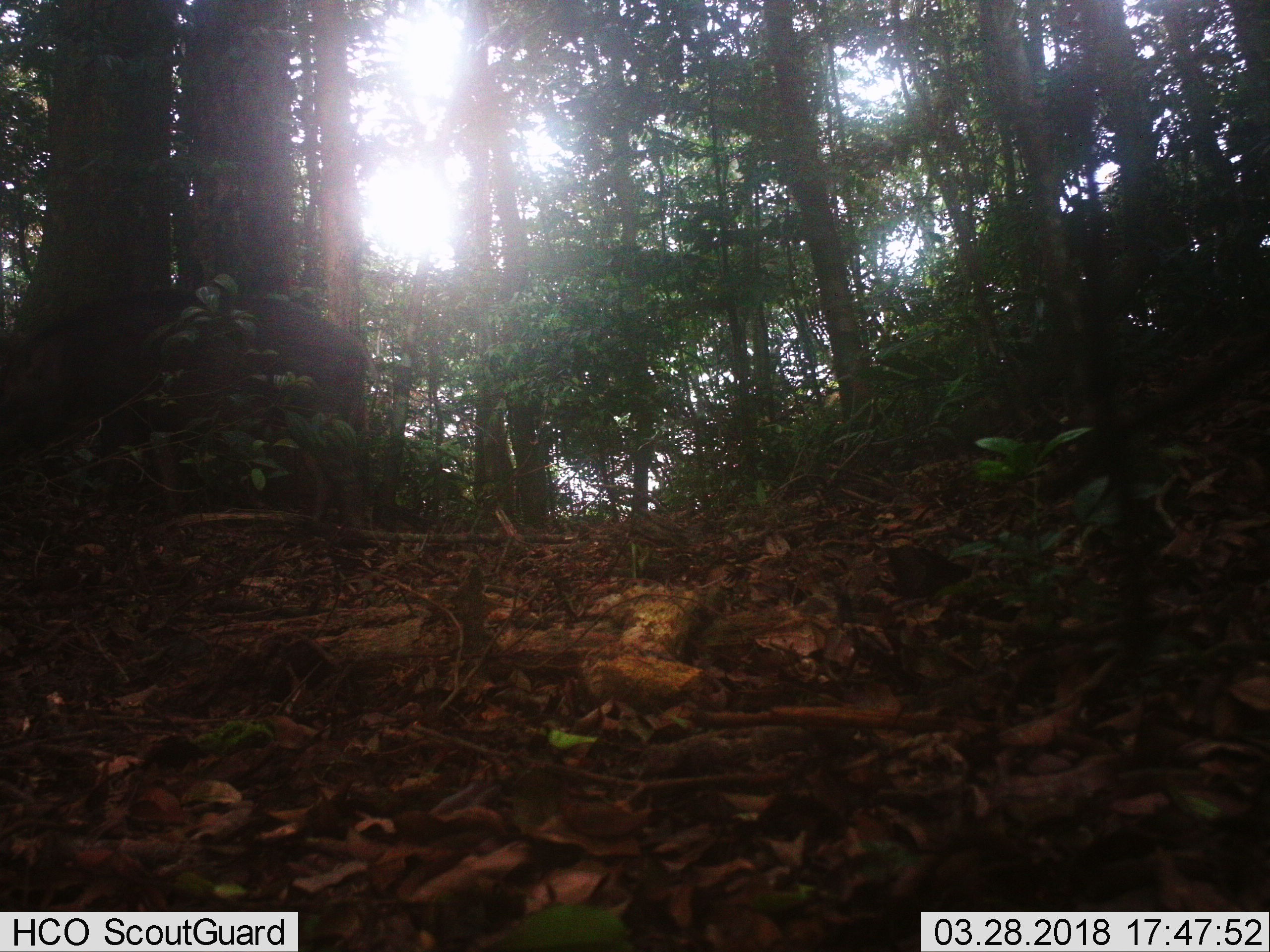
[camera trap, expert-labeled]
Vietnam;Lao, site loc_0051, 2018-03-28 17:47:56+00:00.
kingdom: Animalia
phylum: Chordata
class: Mammalia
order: Artiodactyla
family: Suidae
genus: Sus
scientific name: Sus scrofa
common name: eurasian wild pig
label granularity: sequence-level